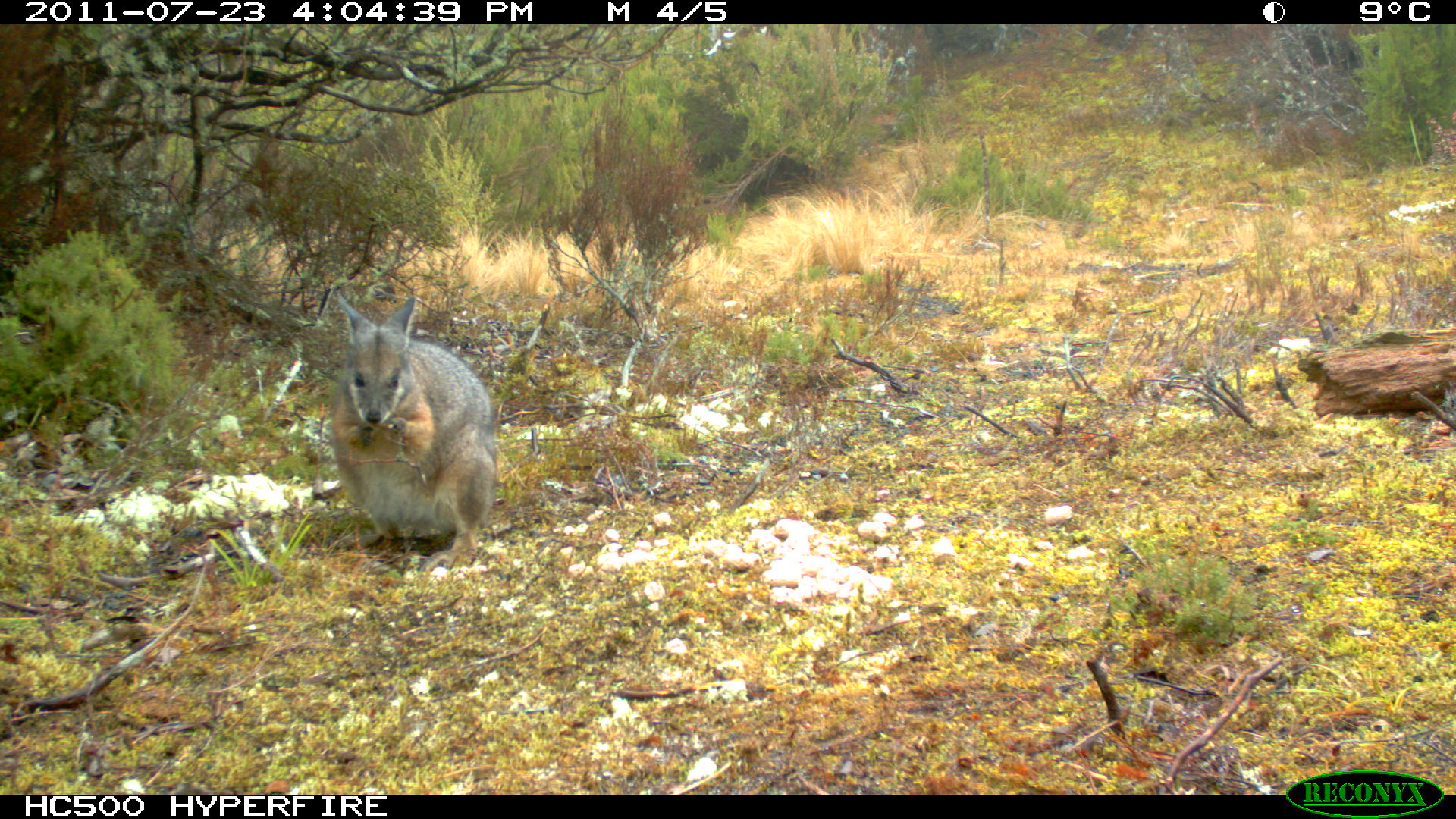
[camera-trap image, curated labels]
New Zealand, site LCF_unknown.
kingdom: Animalia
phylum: Chordata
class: Mammalia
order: Diprotodontia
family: Macropodidae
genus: Notamacropus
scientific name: Notamacropus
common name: wallaby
Wallaby (Notamacropus).